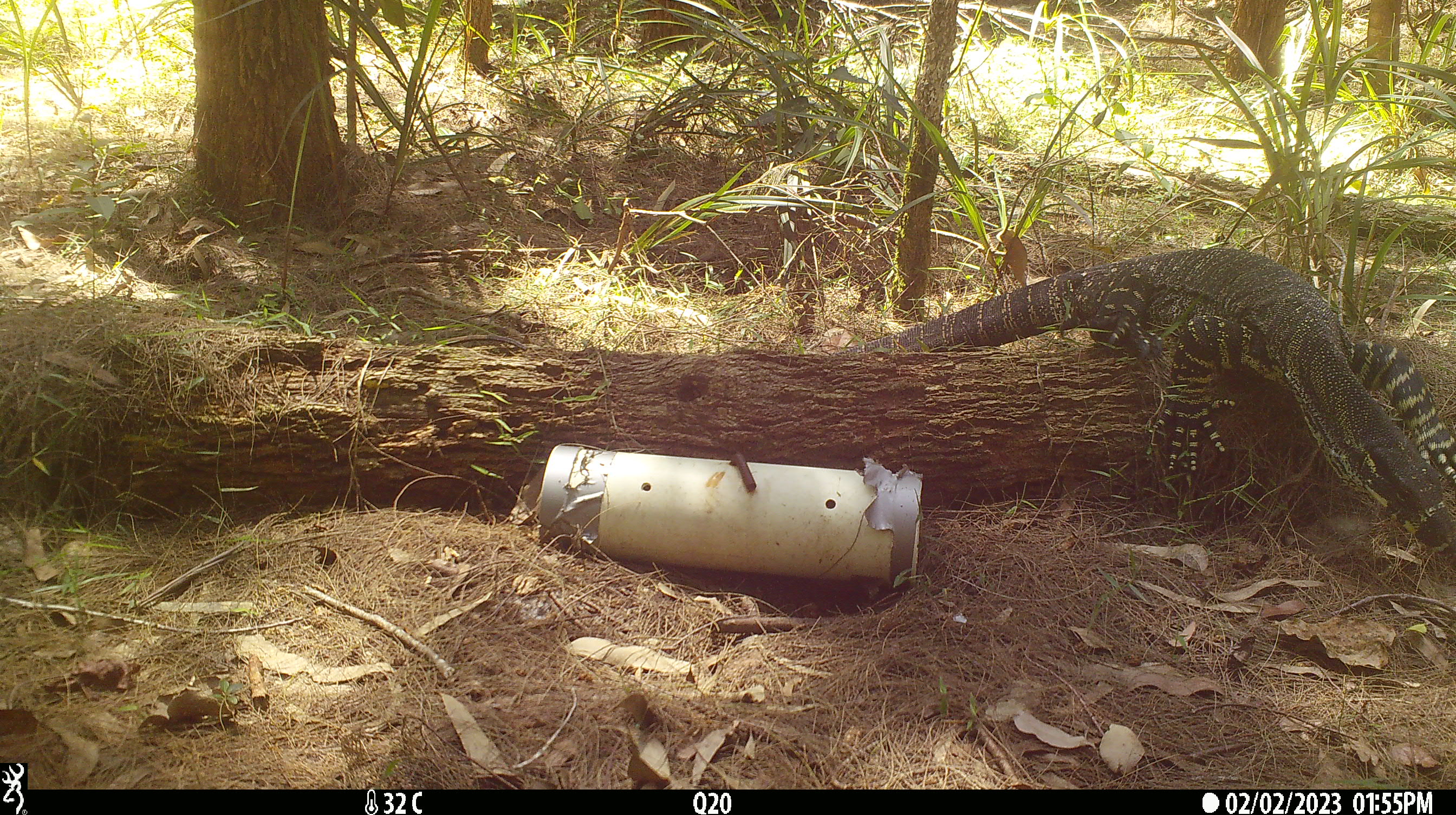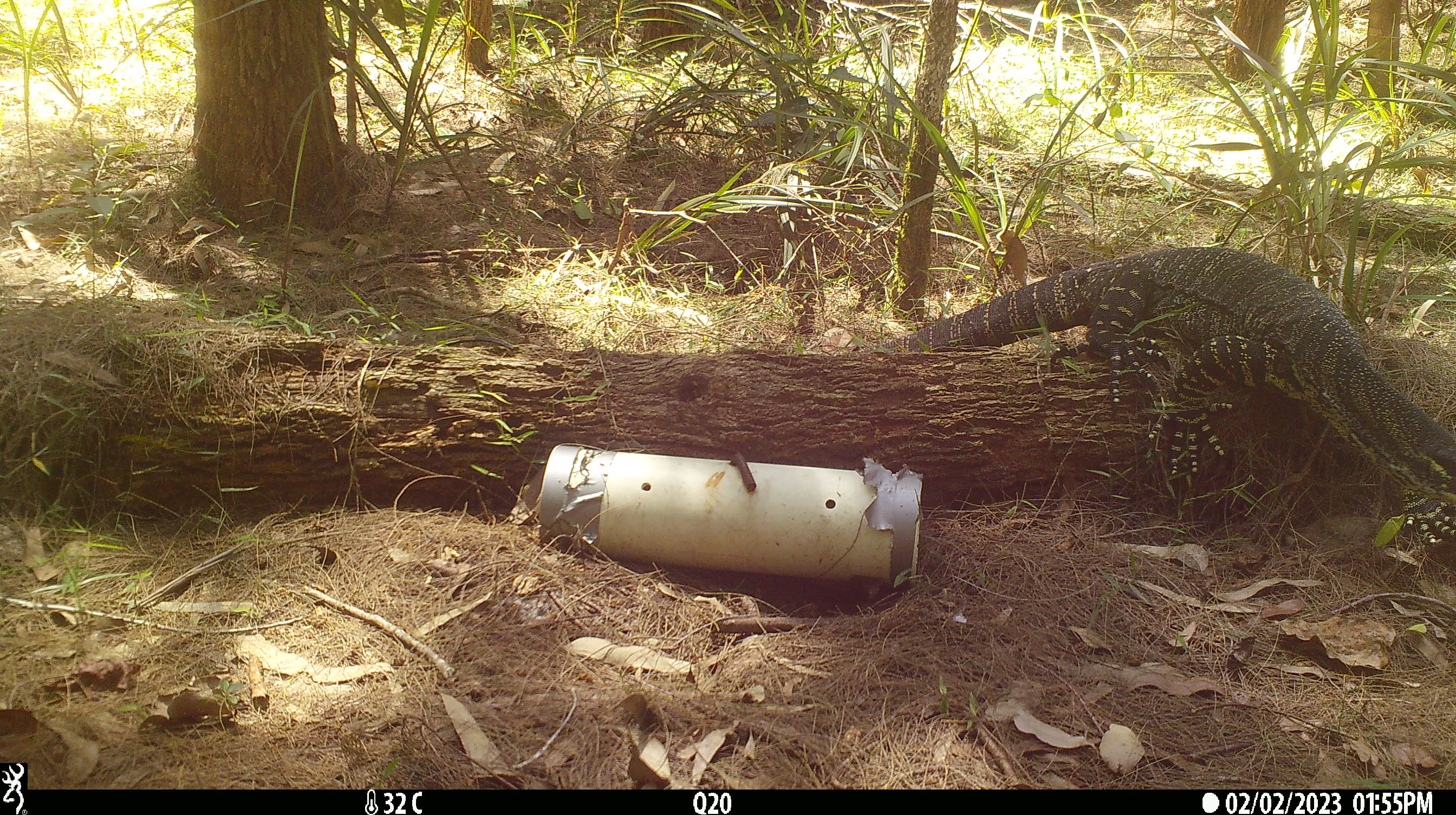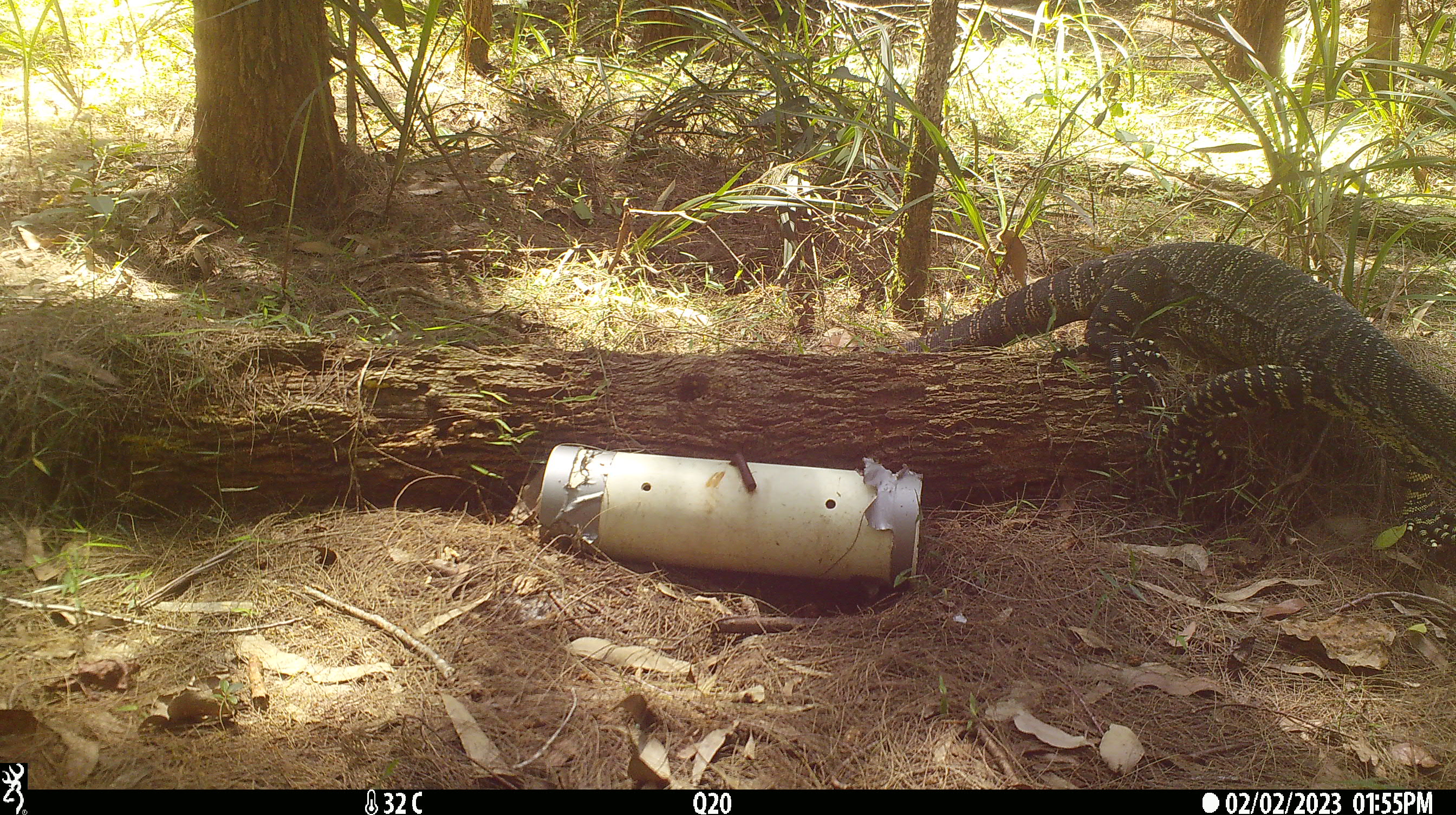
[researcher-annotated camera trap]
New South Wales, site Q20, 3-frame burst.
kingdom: Animalia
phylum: Chordata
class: Reptilia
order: Squamata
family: Varanidae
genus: Varanus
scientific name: Varanus varius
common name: lace monitor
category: goanna